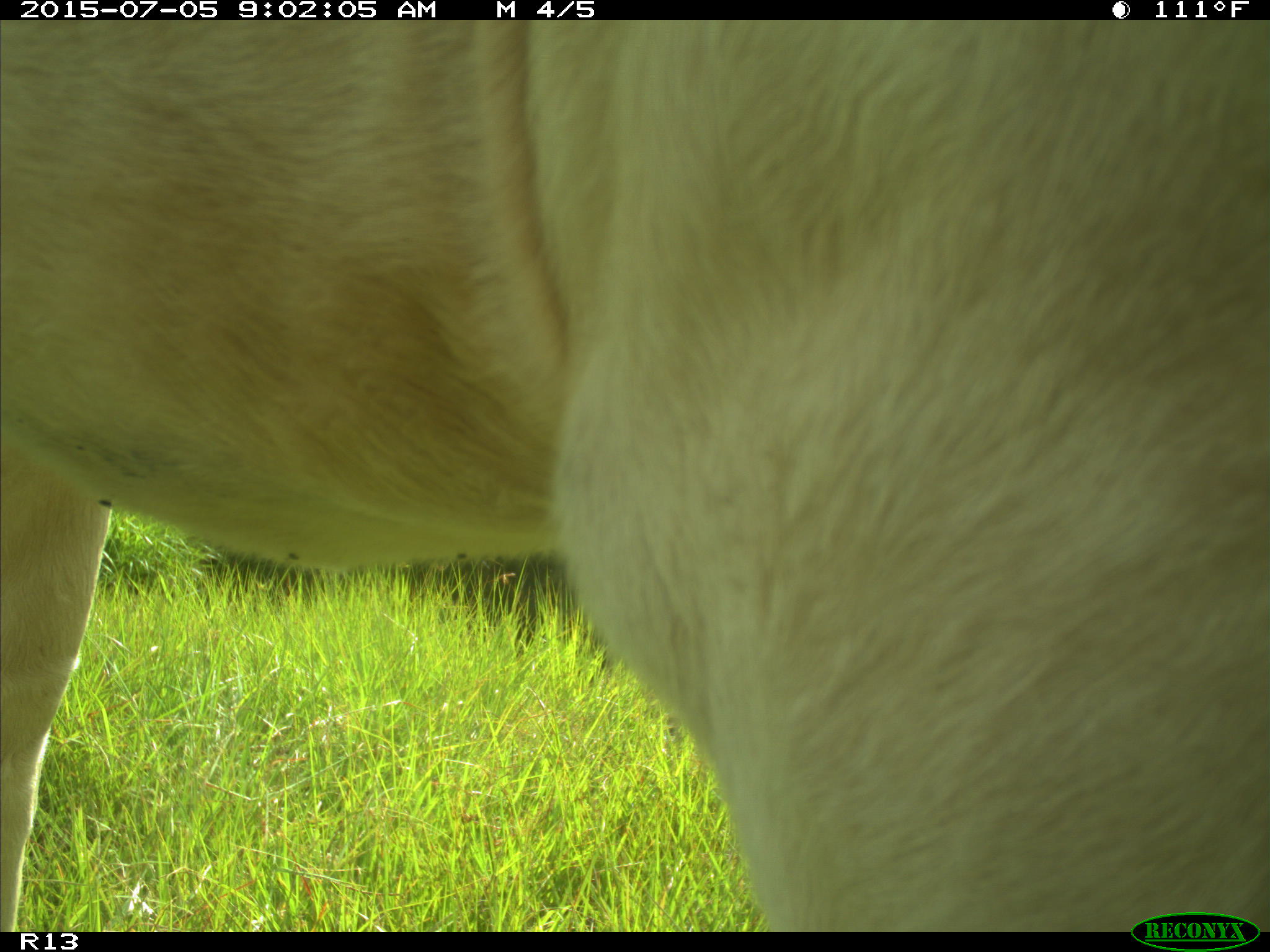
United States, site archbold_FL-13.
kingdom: Animalia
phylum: Chordata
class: Mammalia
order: Artiodactyla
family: Bovidae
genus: Bos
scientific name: Bos taurus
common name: domestic cow